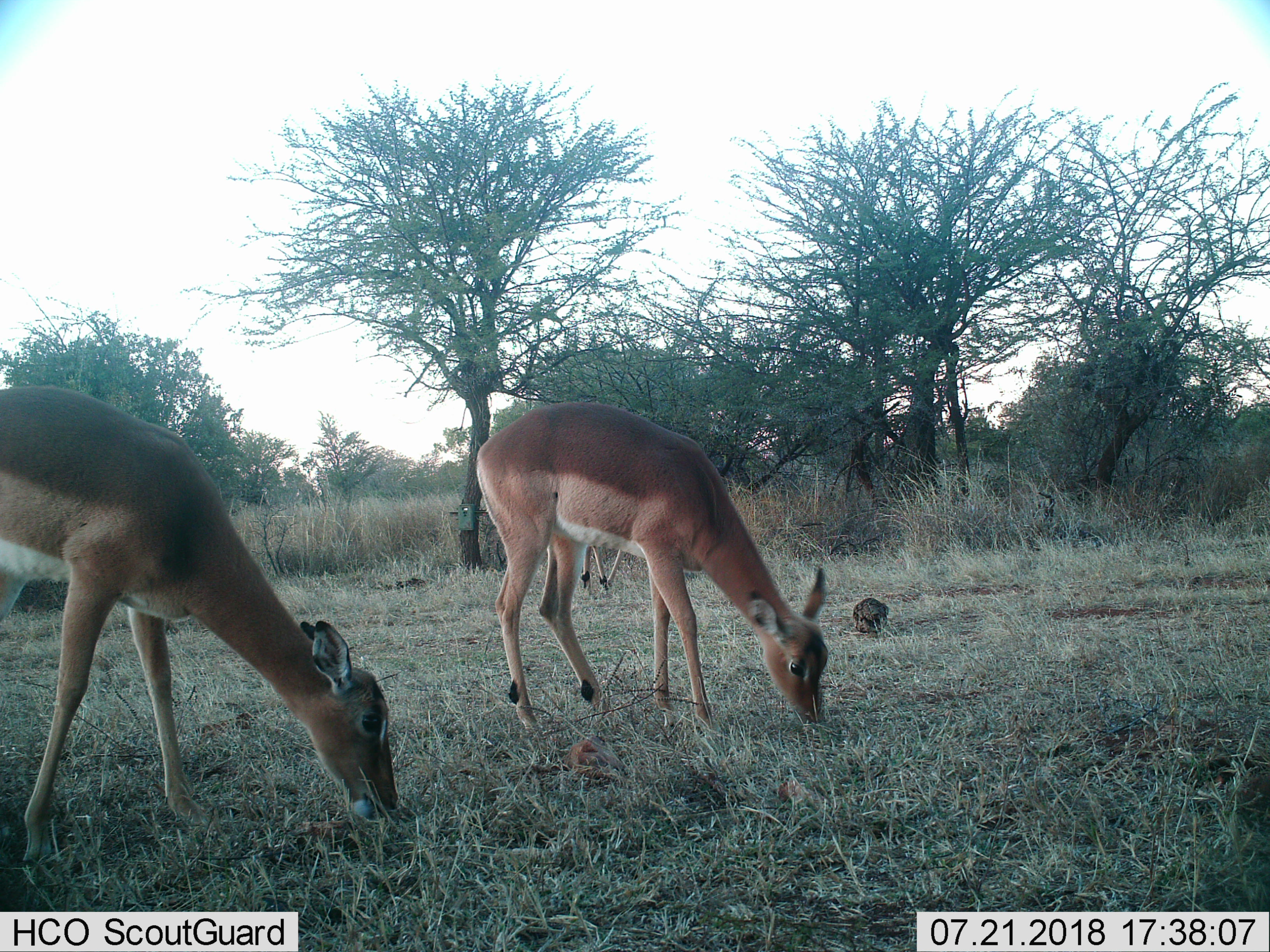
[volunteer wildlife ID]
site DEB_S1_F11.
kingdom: Animalia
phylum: Chordata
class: Mammalia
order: Artiodactyla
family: Bovidae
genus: Aepyceros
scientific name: Aepyceros melampus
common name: impala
Impala (Aepyceros melampus), count 3. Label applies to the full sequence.